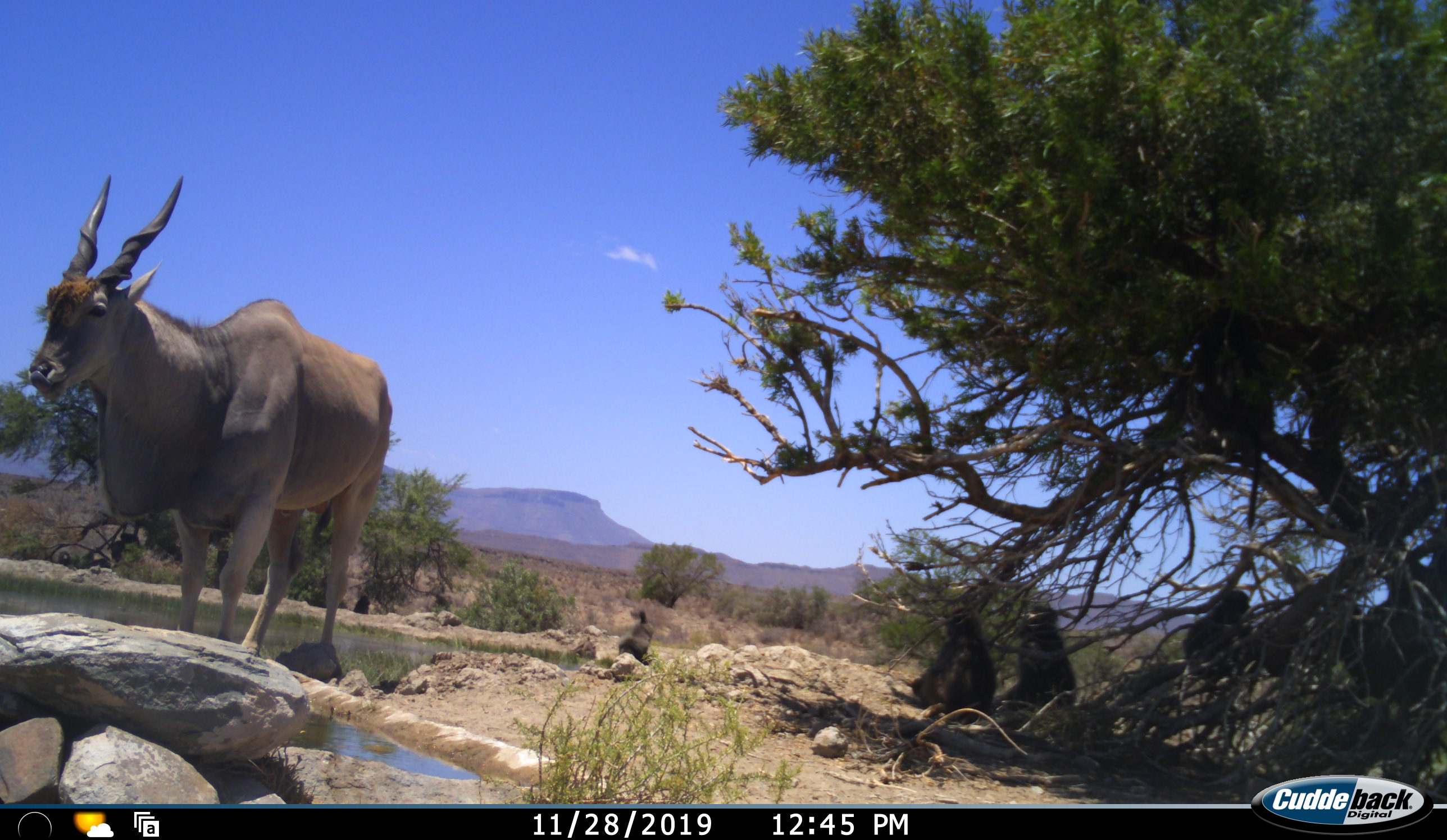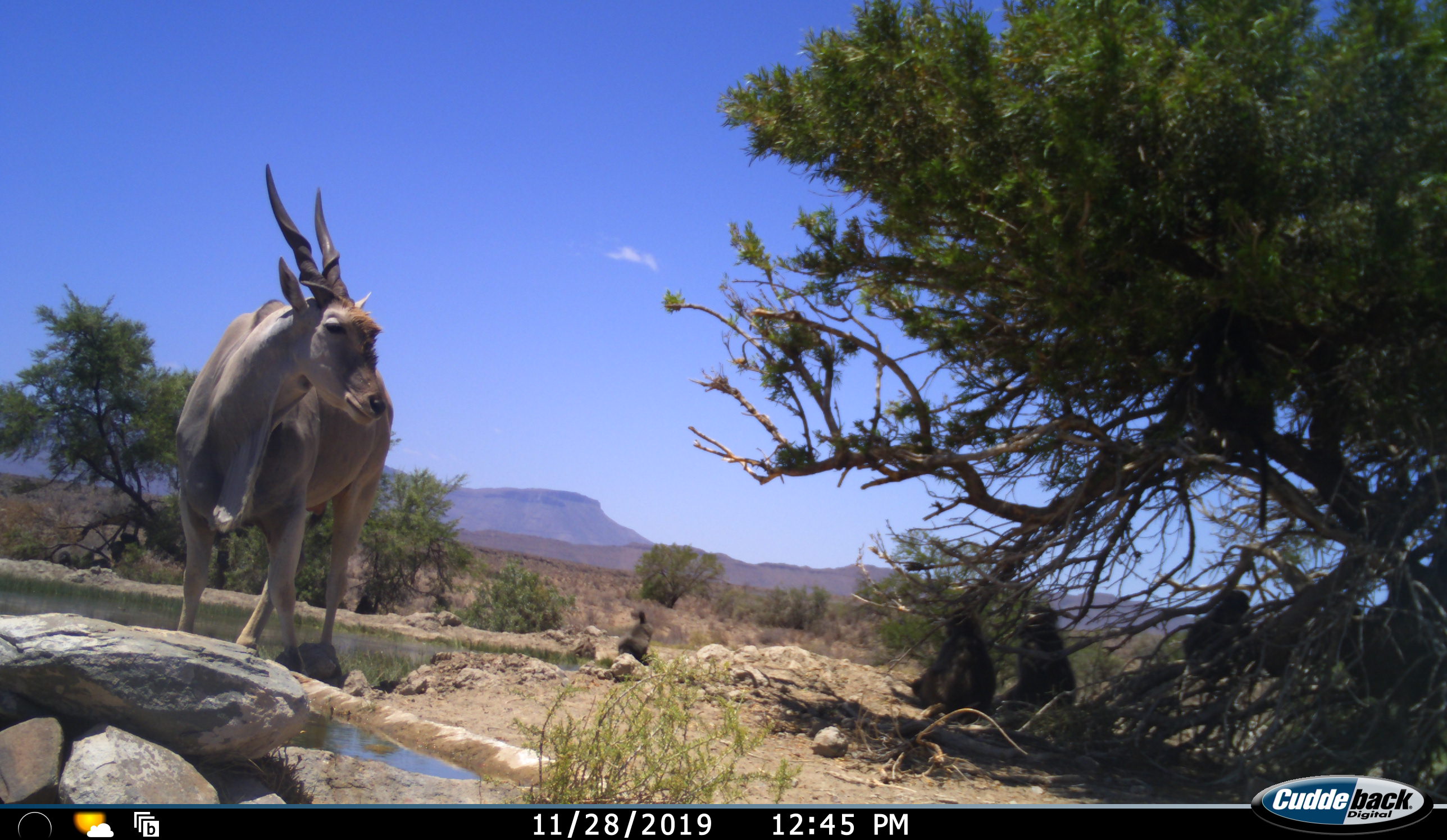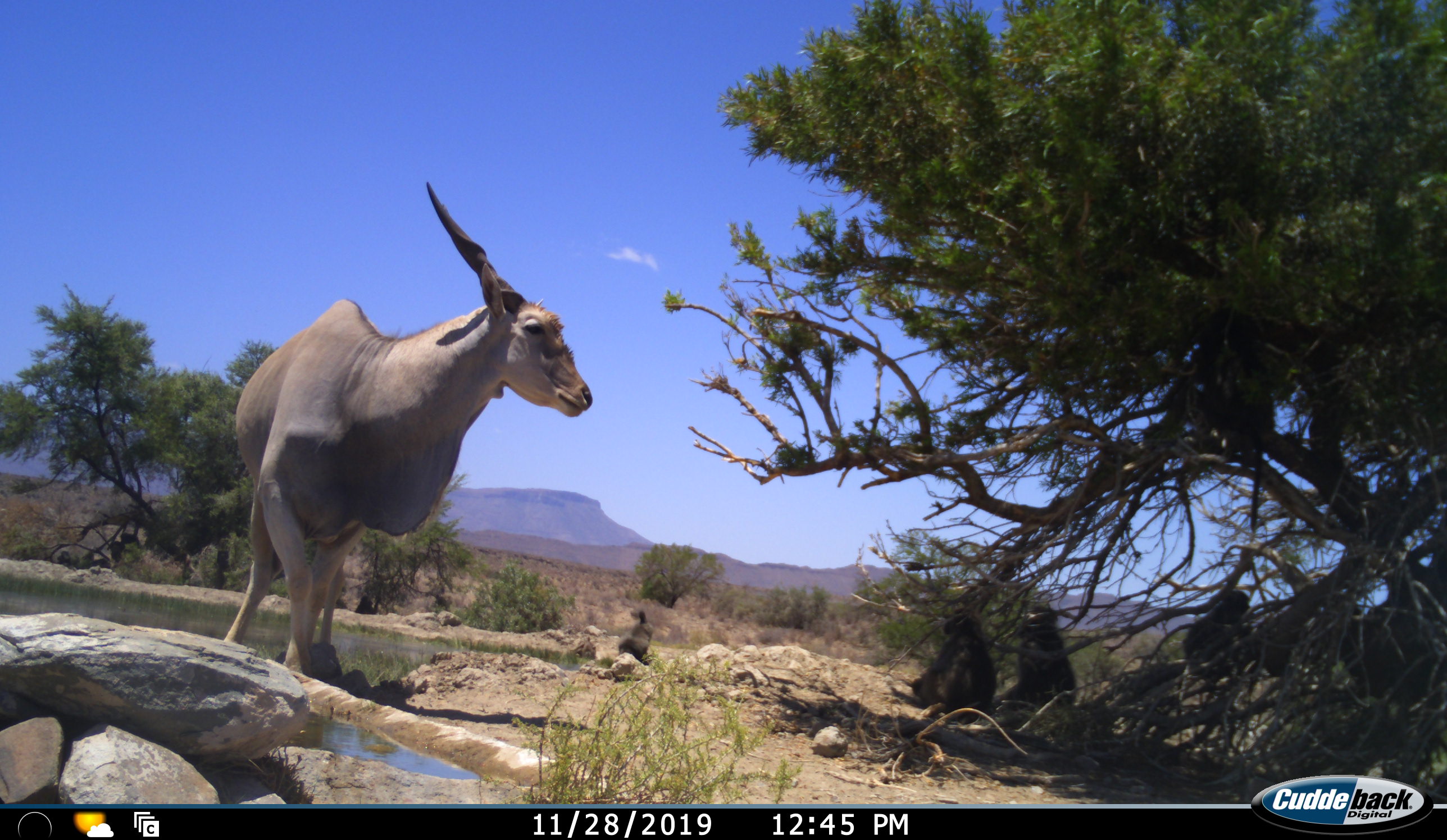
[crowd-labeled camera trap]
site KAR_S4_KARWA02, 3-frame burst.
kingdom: Animalia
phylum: Chordata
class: Mammalia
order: Primates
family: Cercopithecidae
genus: Papio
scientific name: Papio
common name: baboon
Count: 4.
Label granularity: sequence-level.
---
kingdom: Animalia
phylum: Chordata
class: Mammalia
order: Artiodactyla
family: Bovidae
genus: Tragelaphus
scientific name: Tragelaphus oryx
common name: eland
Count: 1.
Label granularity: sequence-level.